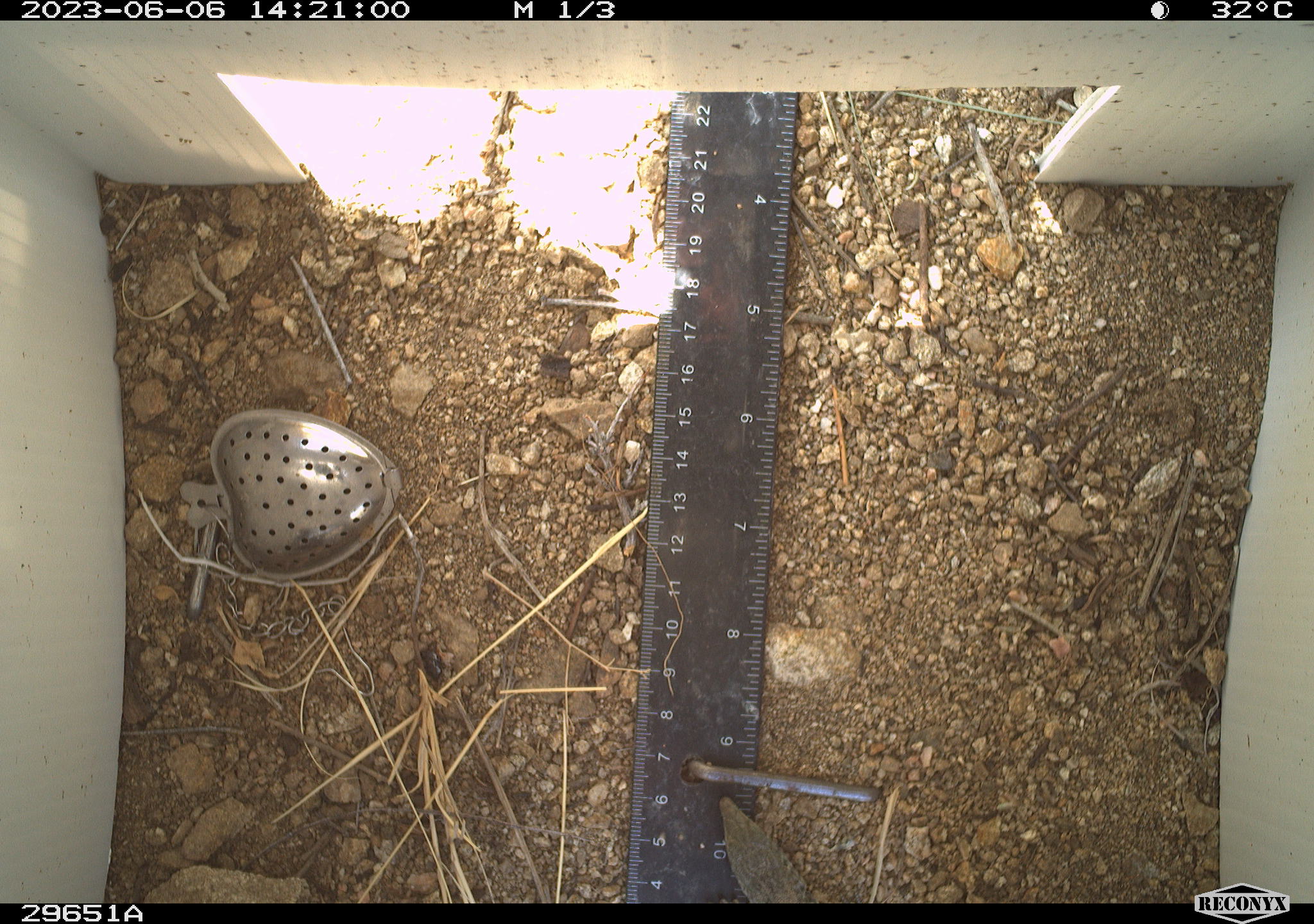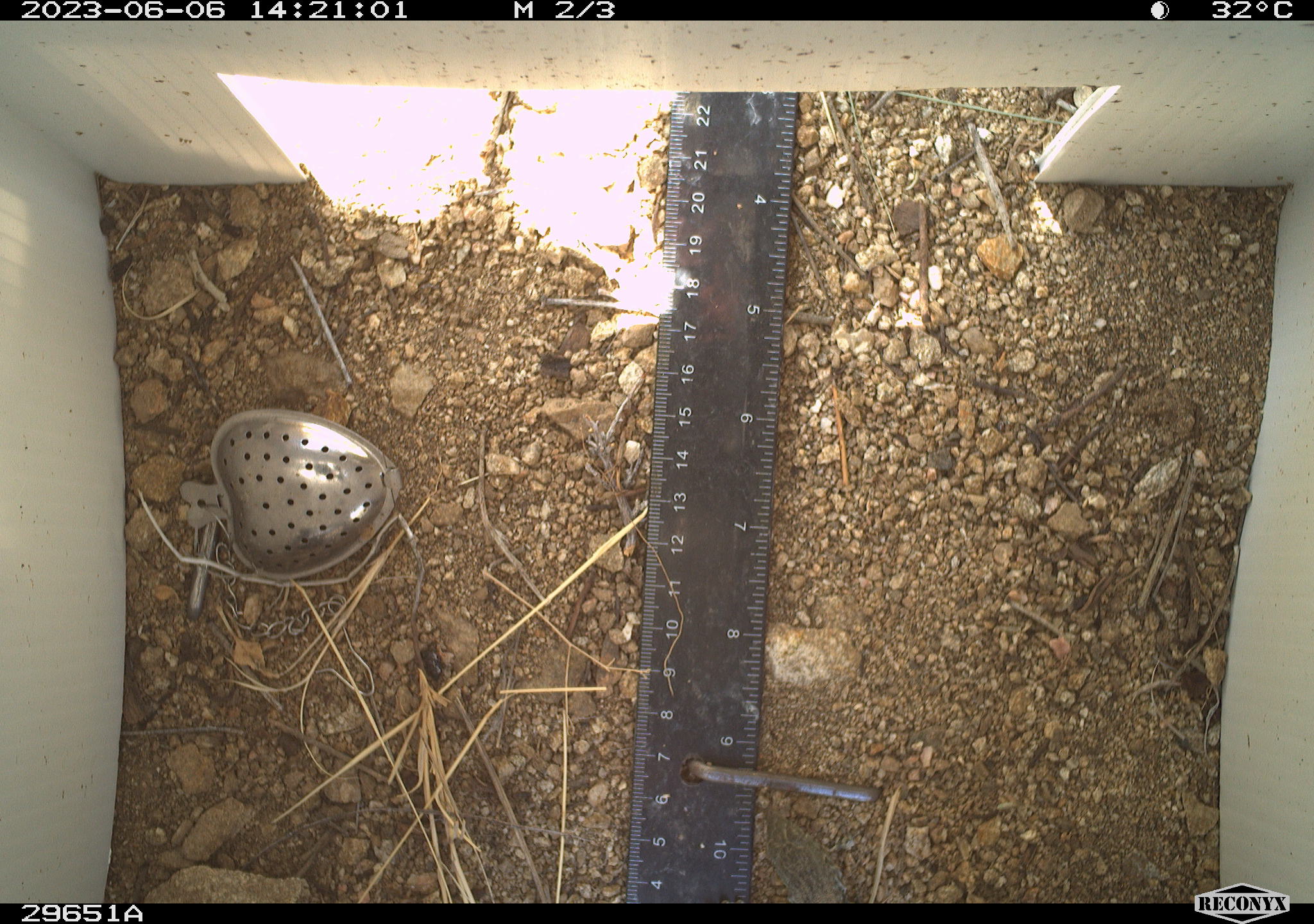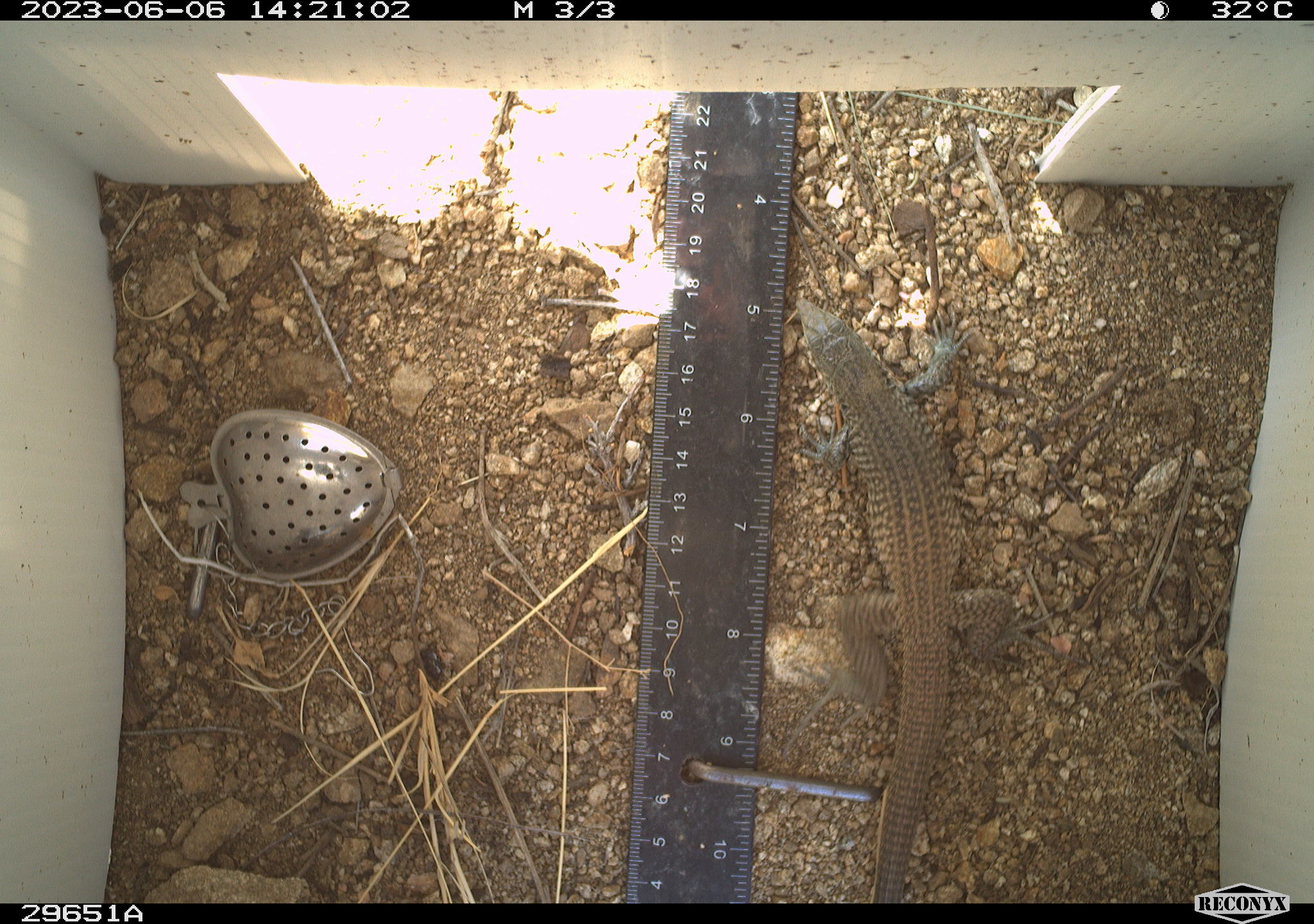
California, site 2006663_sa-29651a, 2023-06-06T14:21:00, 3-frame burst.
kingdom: Animalia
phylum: Chordata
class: Reptilia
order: Squamata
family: Teiidae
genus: Aspidoscelis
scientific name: Aspidoscelis tigris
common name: western whiptail